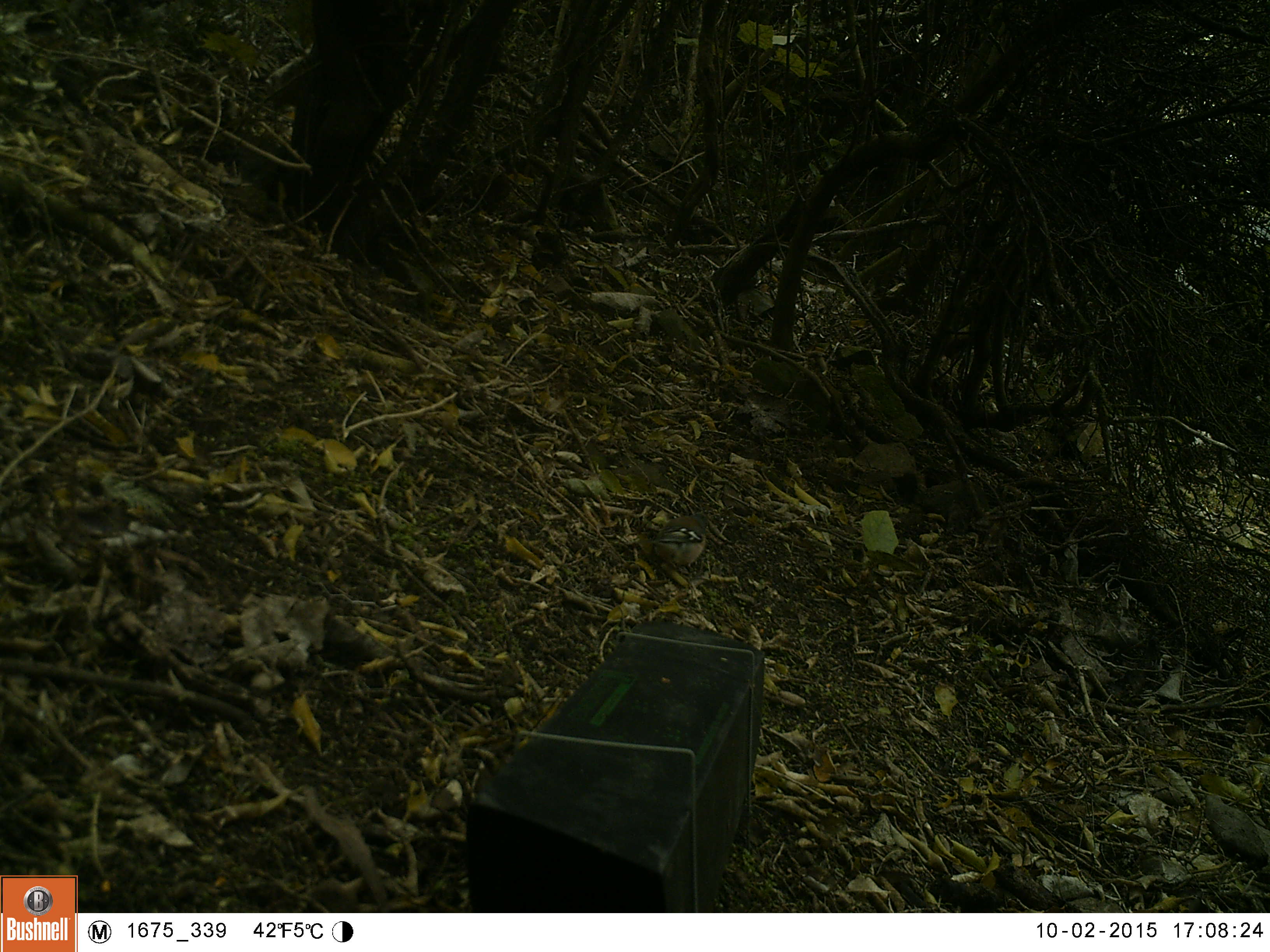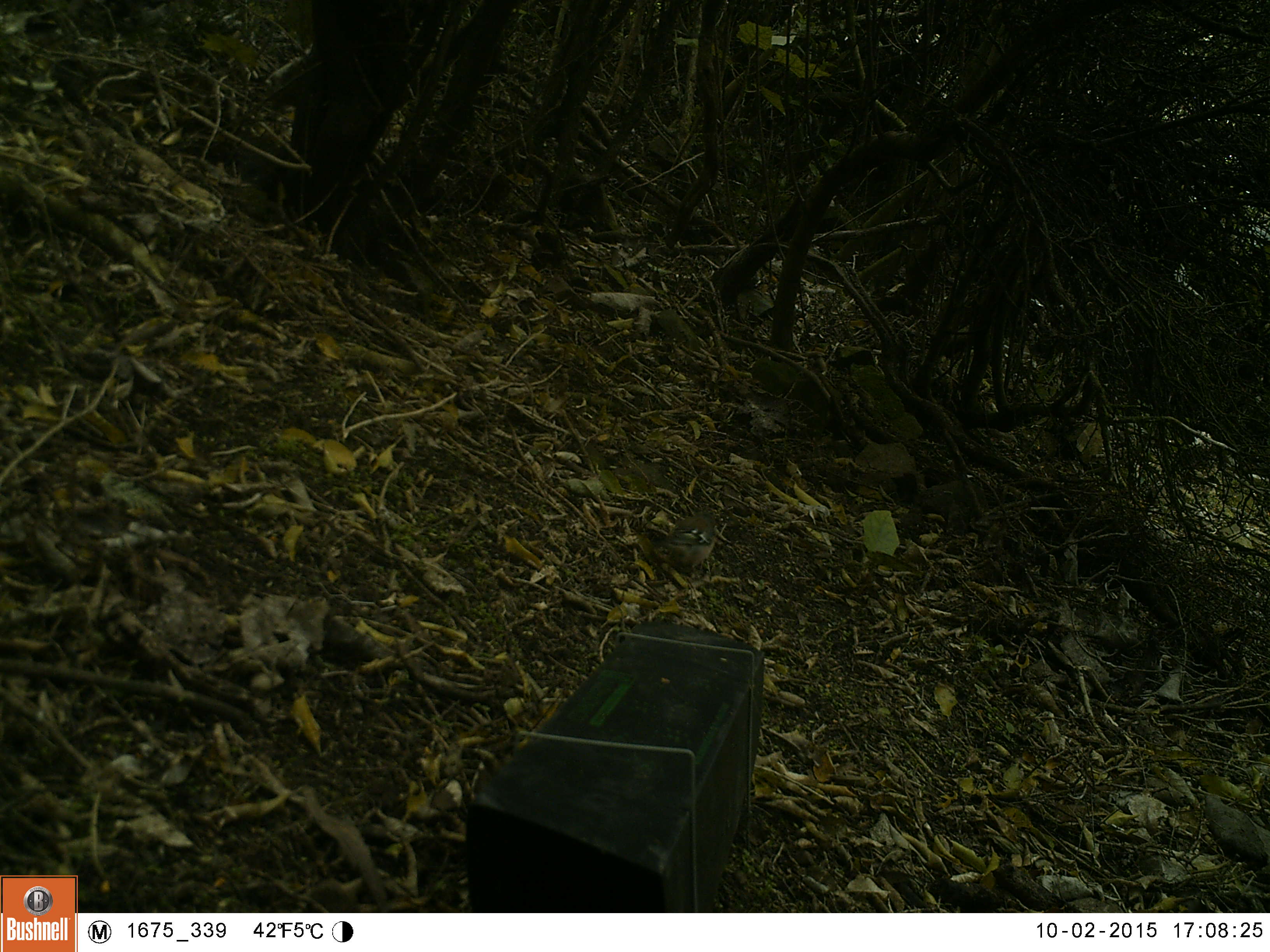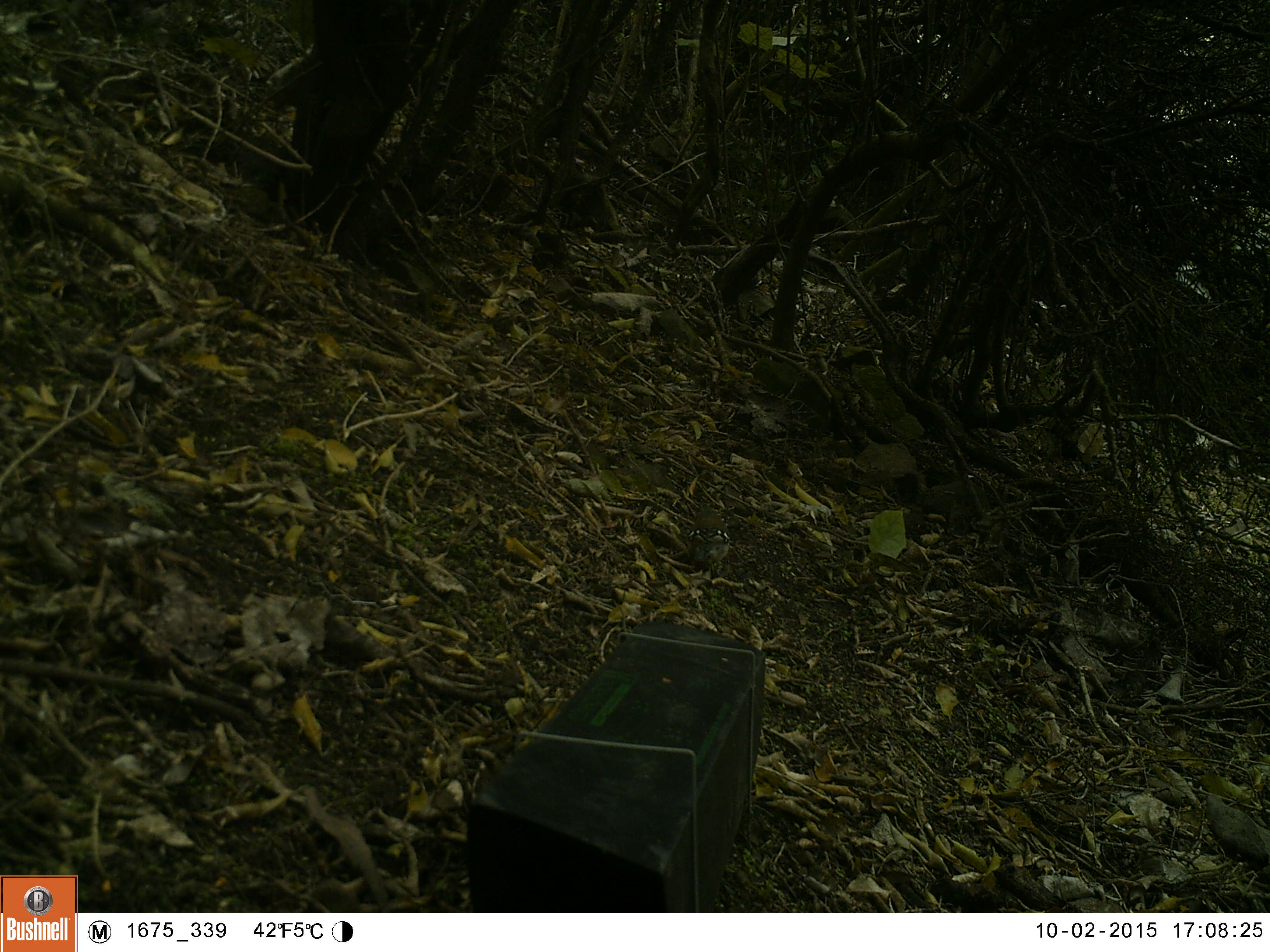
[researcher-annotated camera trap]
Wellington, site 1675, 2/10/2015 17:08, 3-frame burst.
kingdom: Animalia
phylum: Chordata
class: Aves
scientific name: Aves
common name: bird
Bird (Aves).